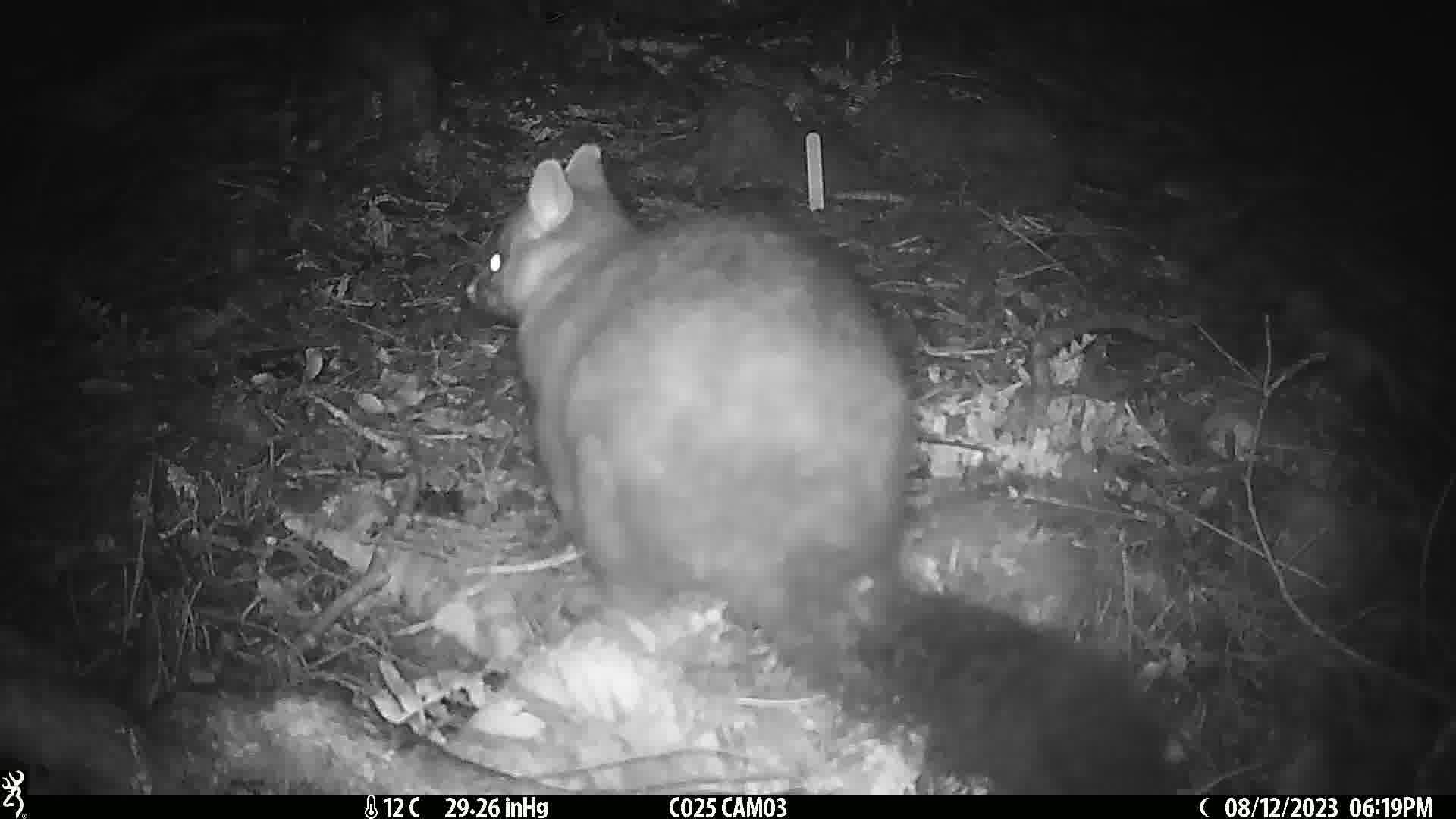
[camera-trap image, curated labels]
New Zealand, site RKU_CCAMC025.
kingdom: Animalia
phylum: Chordata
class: Mammalia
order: Diprotodontia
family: Phalangeridae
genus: Trichosurus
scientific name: Trichosurus vulpecula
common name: common brushtail possum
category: possum